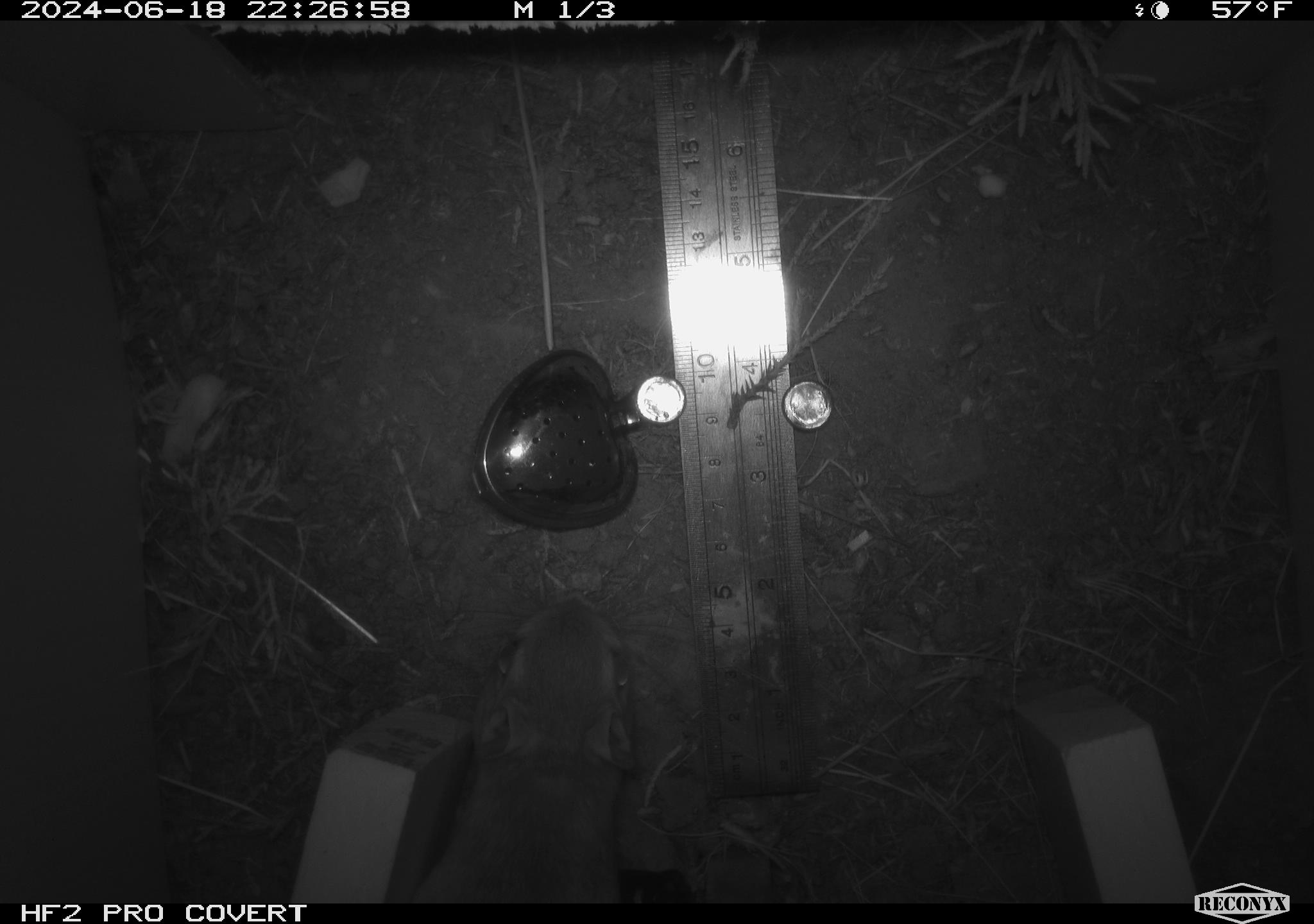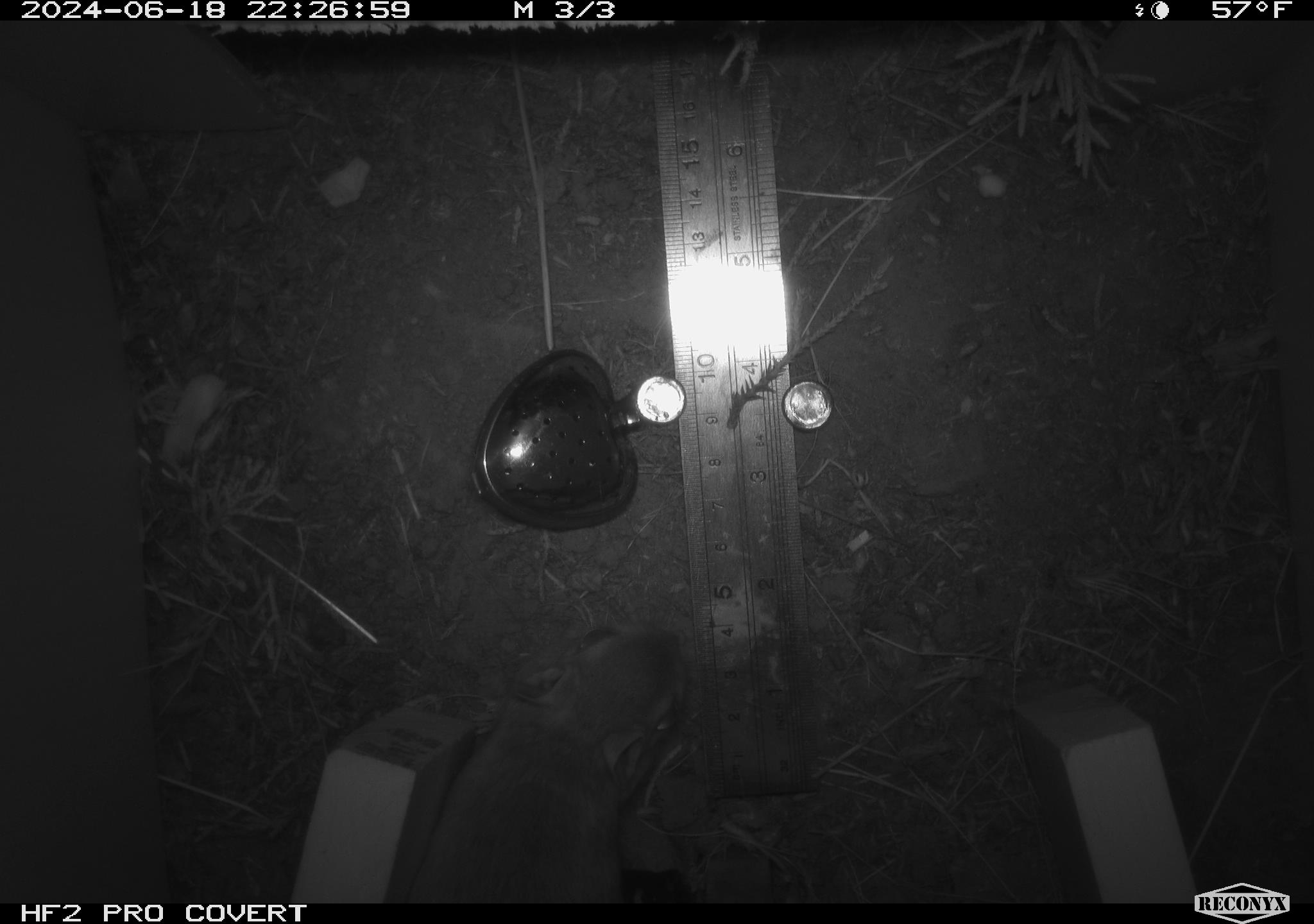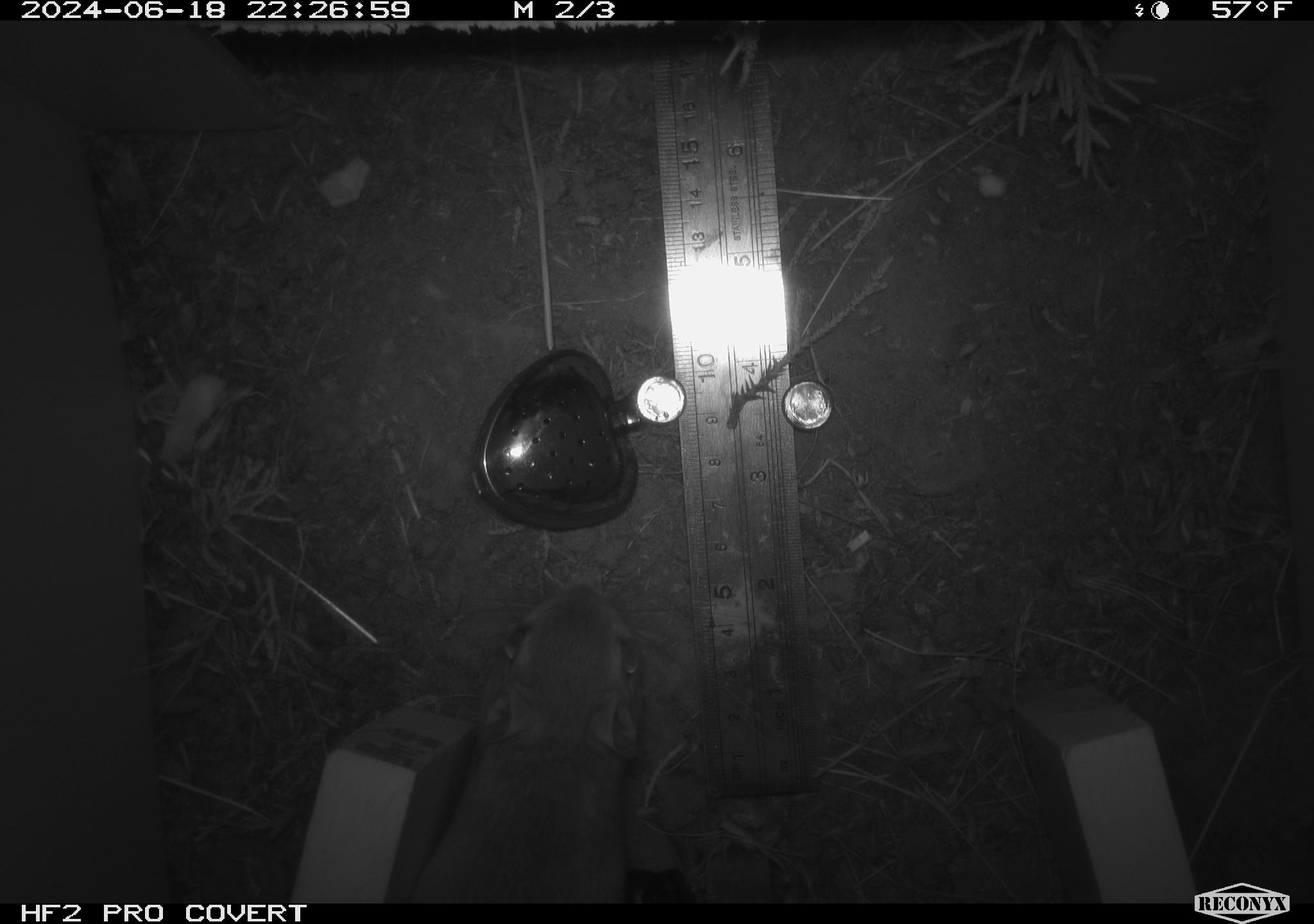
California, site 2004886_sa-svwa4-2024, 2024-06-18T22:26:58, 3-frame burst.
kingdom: Animalia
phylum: Chordata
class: Mammalia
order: Rodentia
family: Heteromyidae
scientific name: Heteromyidae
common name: kangaroo rats and pocket mice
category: heteromyidae family